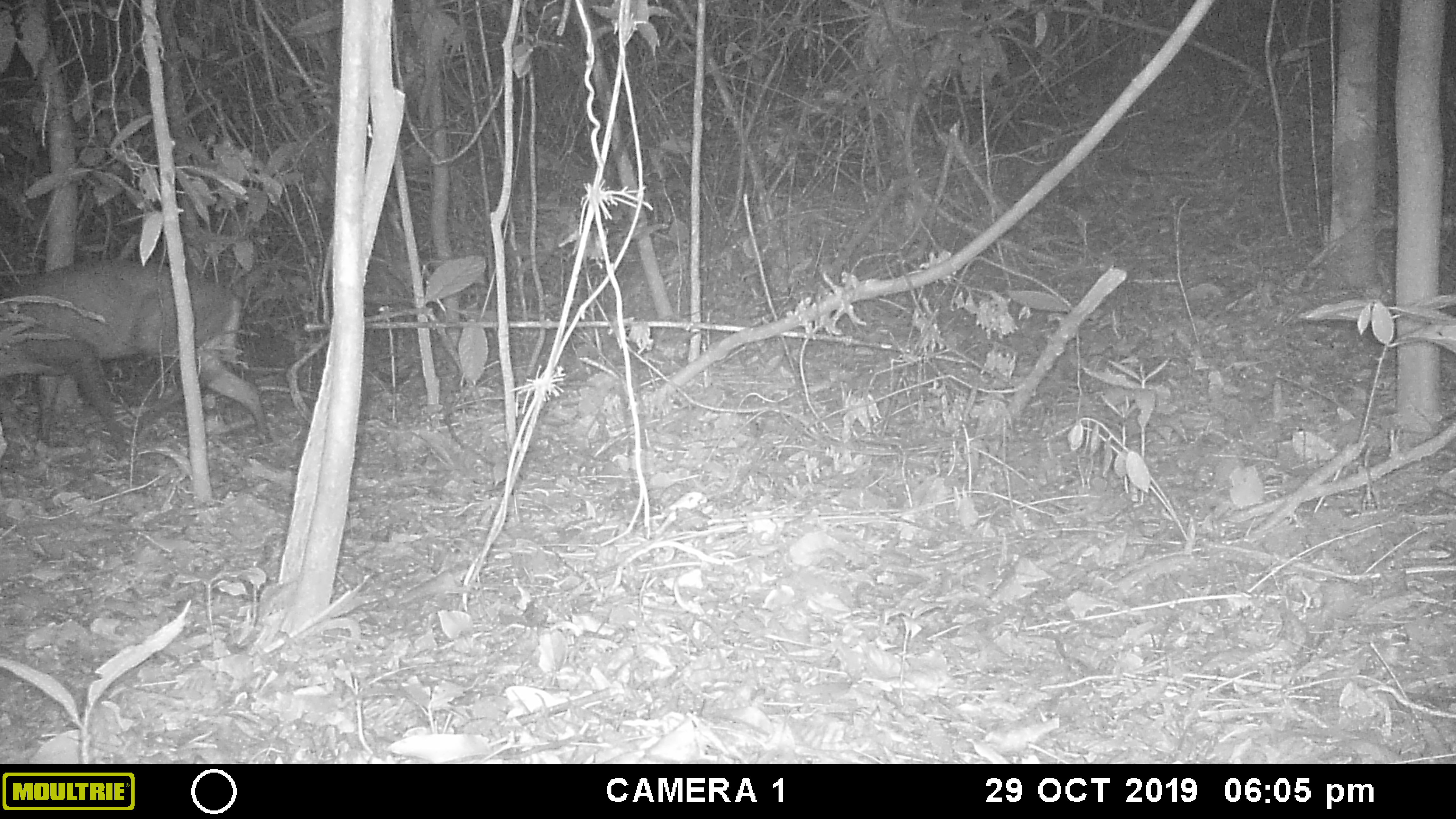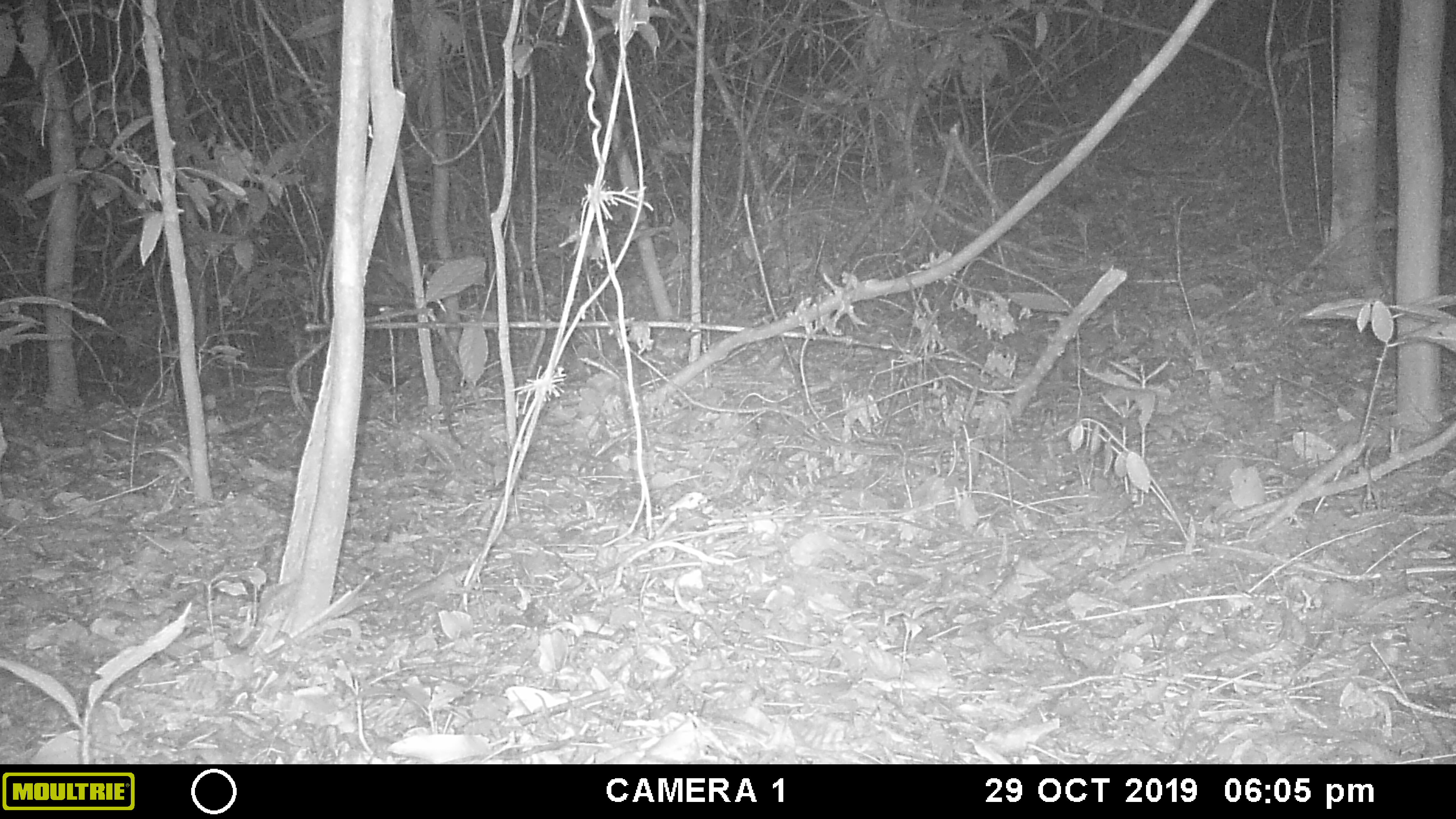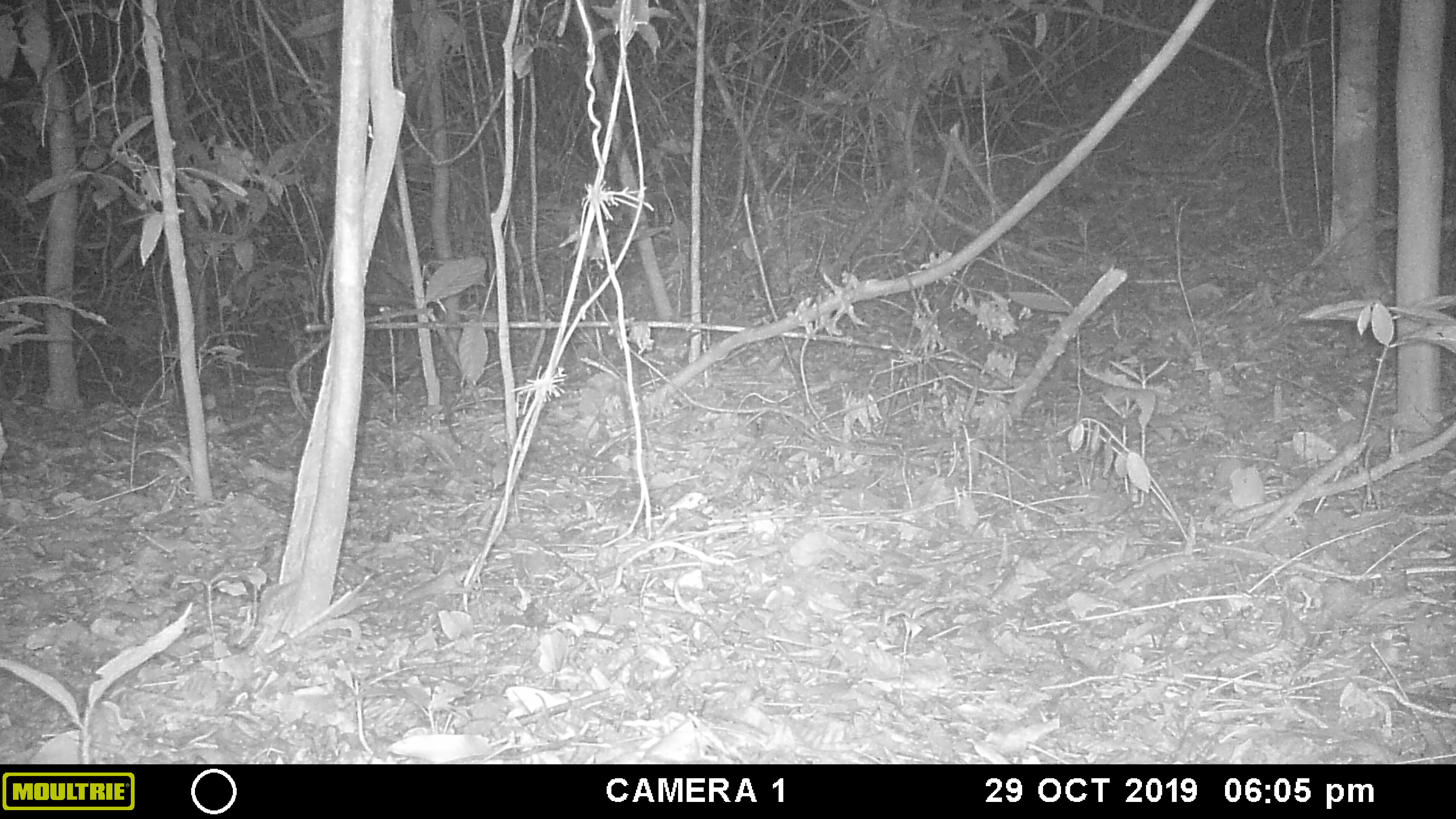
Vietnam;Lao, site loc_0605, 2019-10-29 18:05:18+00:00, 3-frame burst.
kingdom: Animalia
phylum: Chordata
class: Mammalia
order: Artiodactyla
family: Cervidae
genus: Muntiacus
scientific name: Muntiacus rooseveltorum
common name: roosevelt's muntjac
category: roosevelts muntjac group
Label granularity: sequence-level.